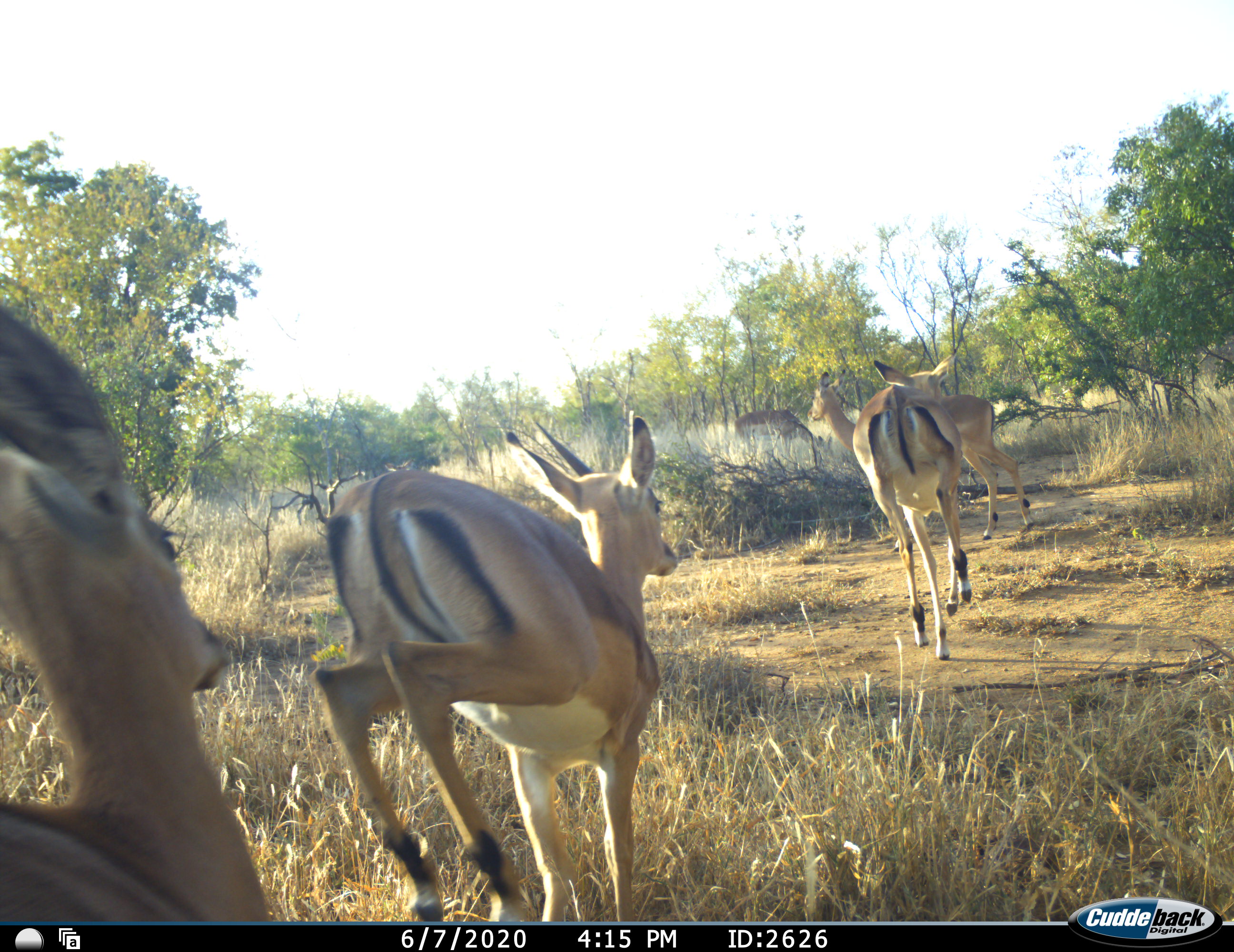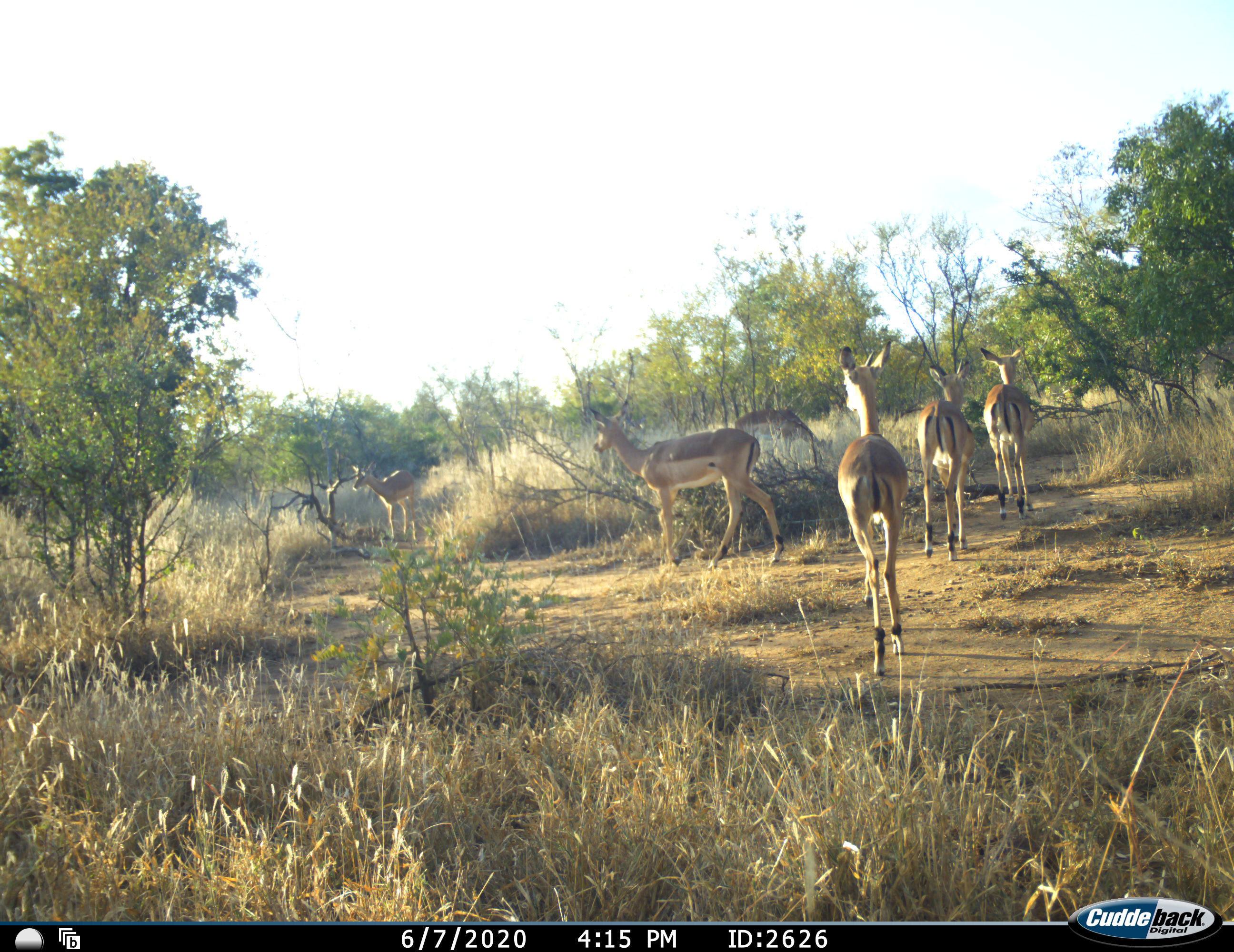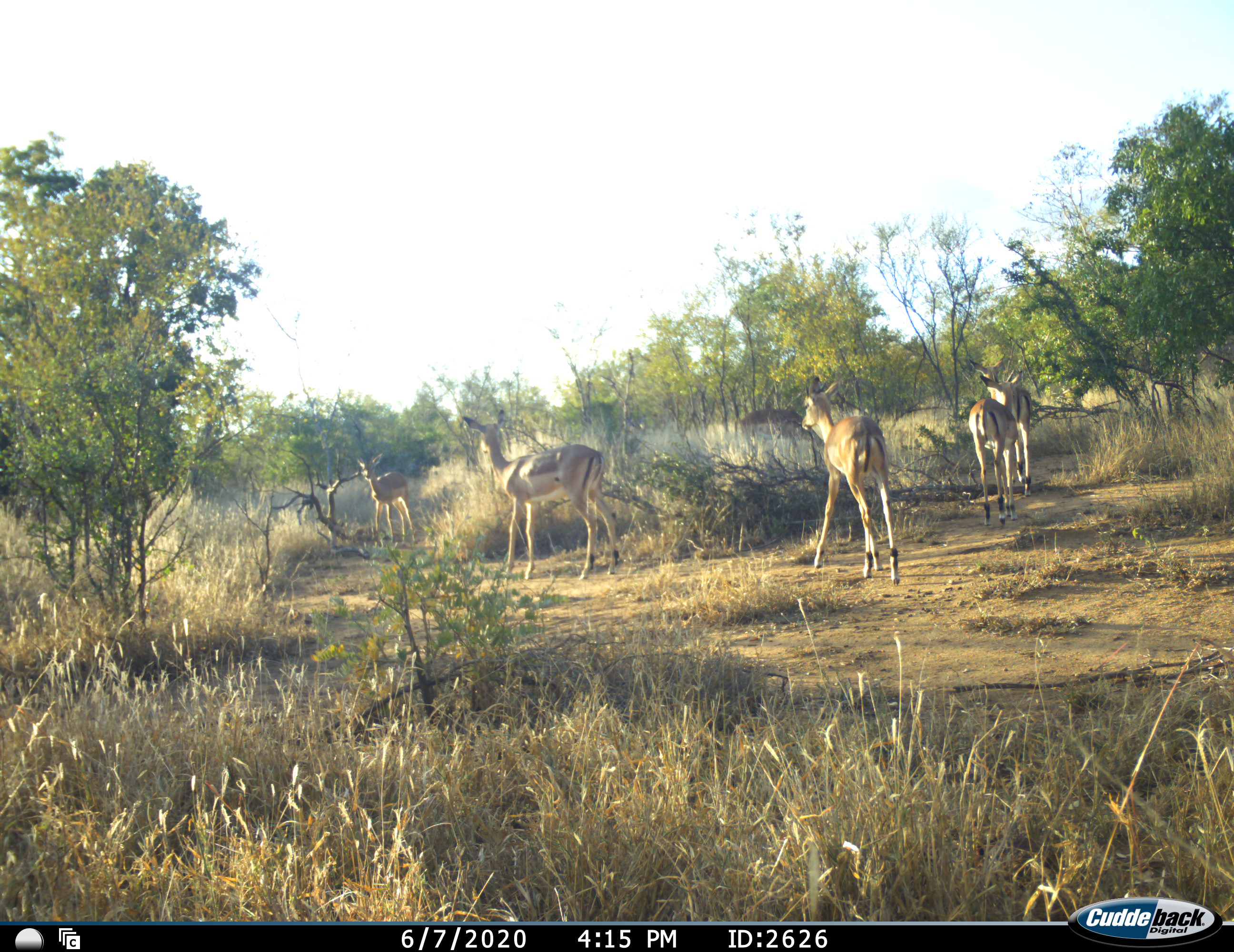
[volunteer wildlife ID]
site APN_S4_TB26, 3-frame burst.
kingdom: Animalia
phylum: Chordata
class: Mammalia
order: Artiodactyla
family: Bovidae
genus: Aepyceros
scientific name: Aepyceros melampus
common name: impala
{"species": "impala (Aepyceros melampus)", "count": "6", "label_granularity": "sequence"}